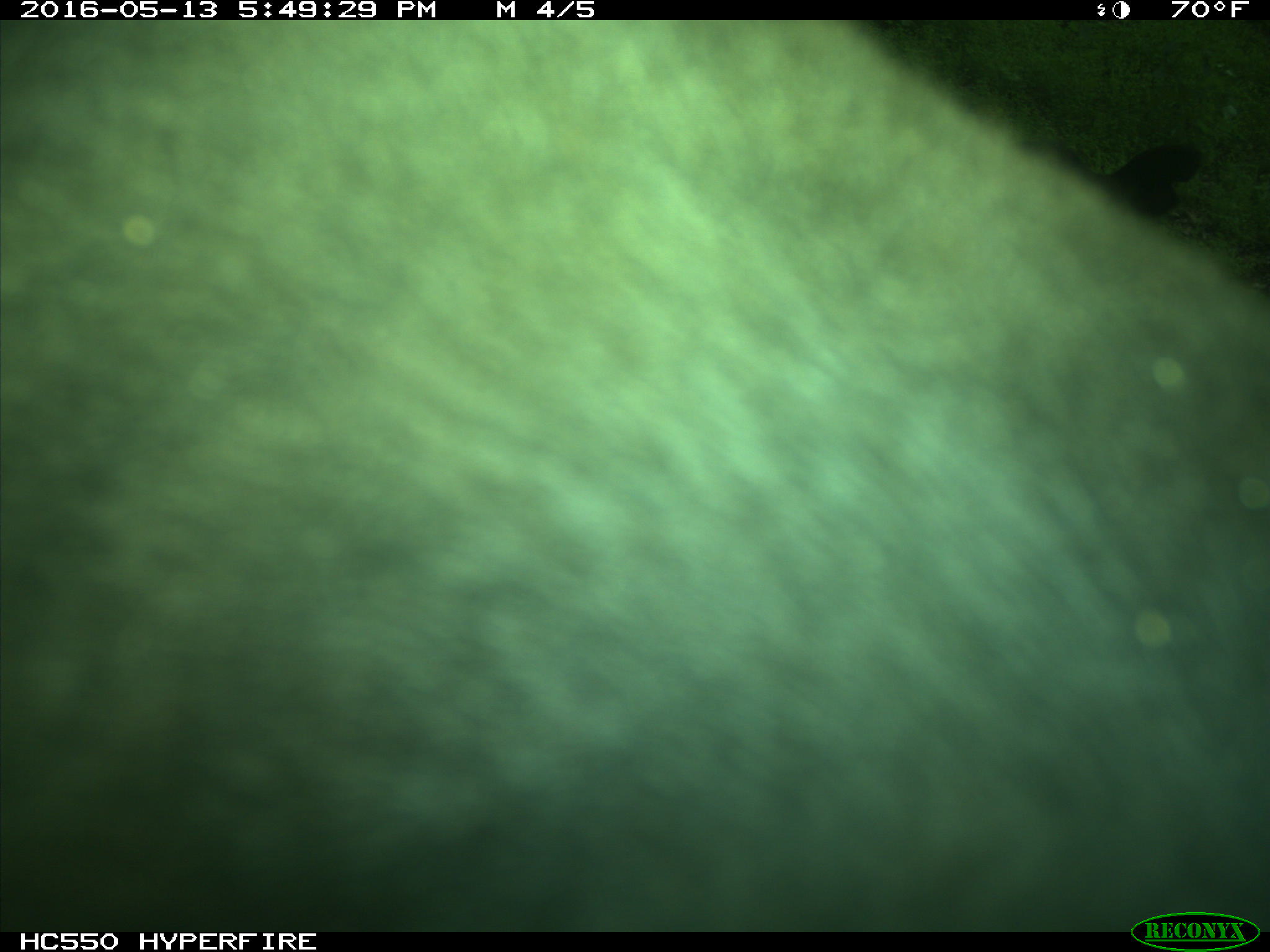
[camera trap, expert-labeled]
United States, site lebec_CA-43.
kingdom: Animalia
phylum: Chordata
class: Mammalia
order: Artiodactyla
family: Bovidae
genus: Bos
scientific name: Bos taurus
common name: domestic cow